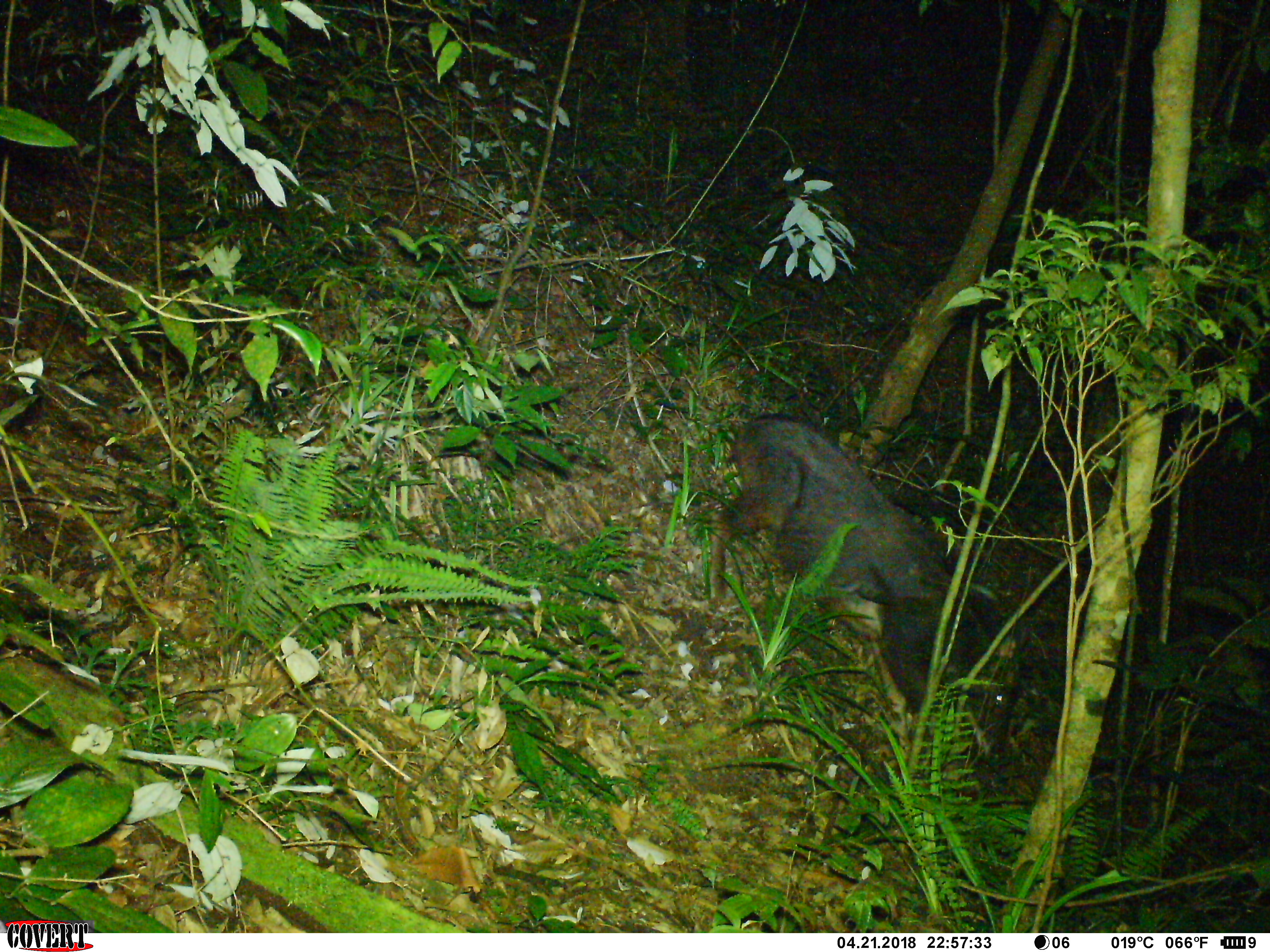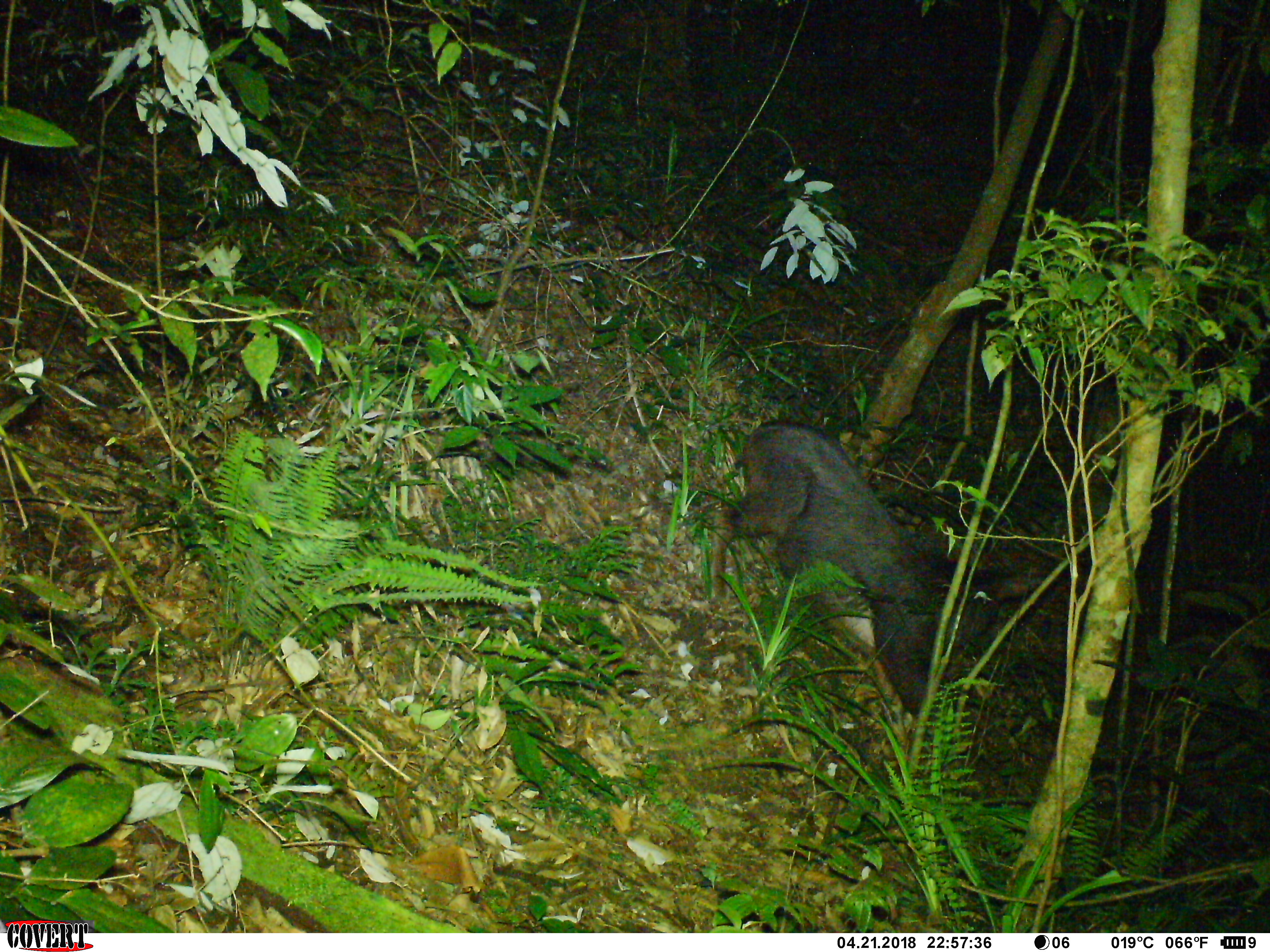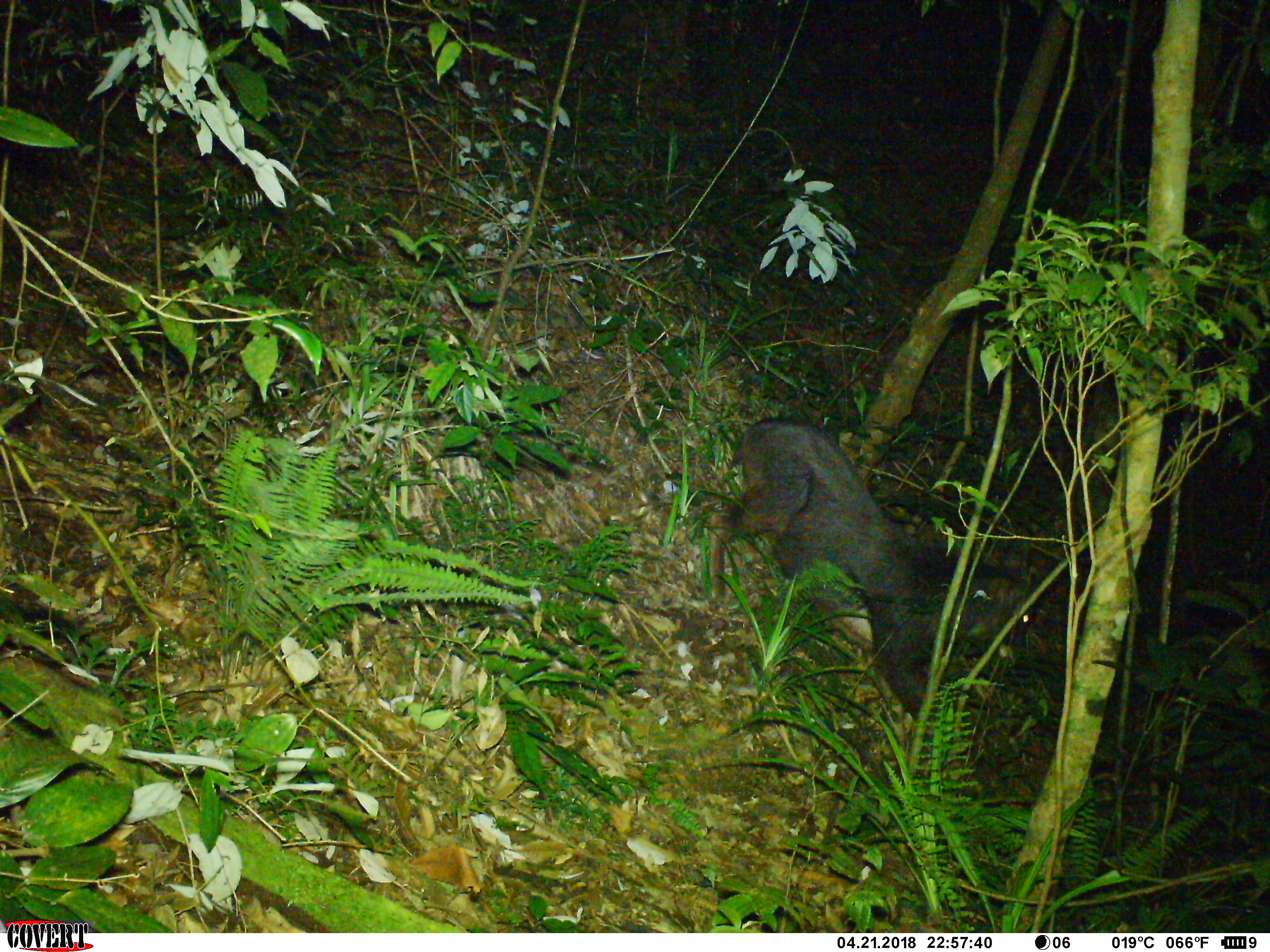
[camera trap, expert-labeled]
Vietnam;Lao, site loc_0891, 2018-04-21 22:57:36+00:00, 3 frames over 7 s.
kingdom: Animalia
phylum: Chordata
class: Mammalia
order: Artiodactyla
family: Bovidae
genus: Capricornis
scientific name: Capricornis sumatraensis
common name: chinese serow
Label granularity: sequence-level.